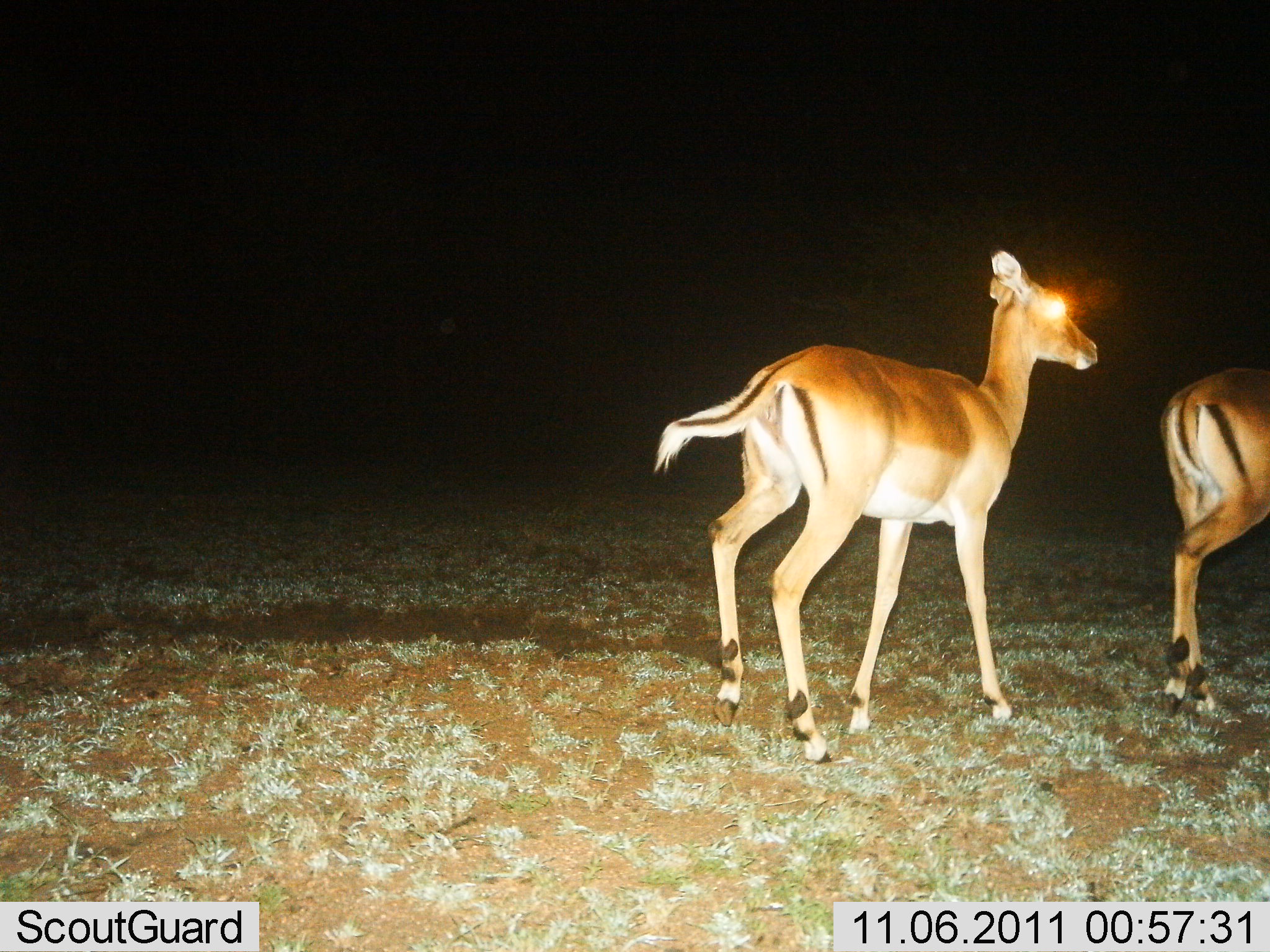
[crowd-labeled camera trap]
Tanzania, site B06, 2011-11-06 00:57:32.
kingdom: Animalia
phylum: Chordata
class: Mammalia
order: Artiodactyla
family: Bovidae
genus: Aepyceros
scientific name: Aepyceros melampus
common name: impala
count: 2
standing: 14%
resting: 0%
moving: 86%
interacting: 0%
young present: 0%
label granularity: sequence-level